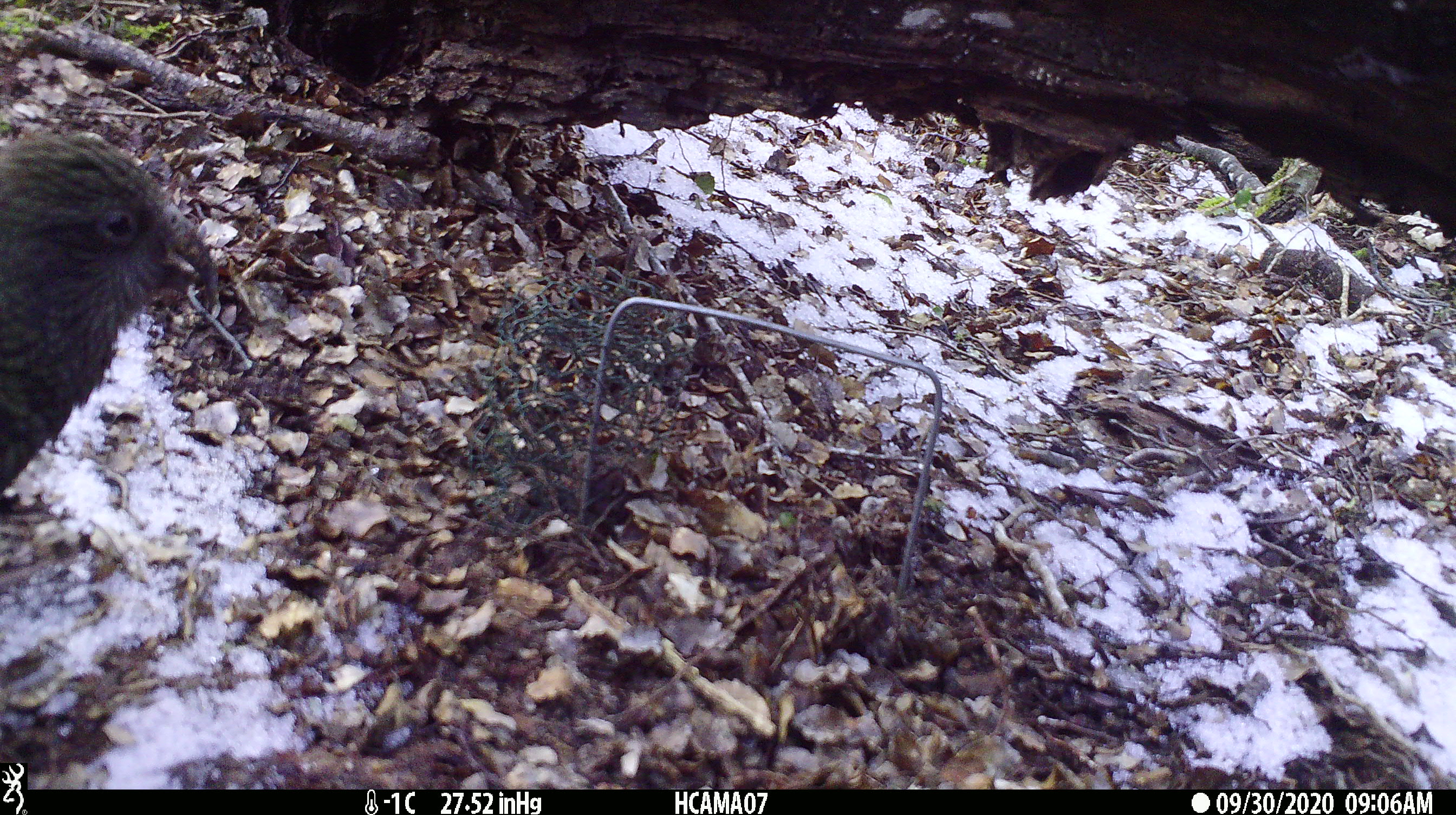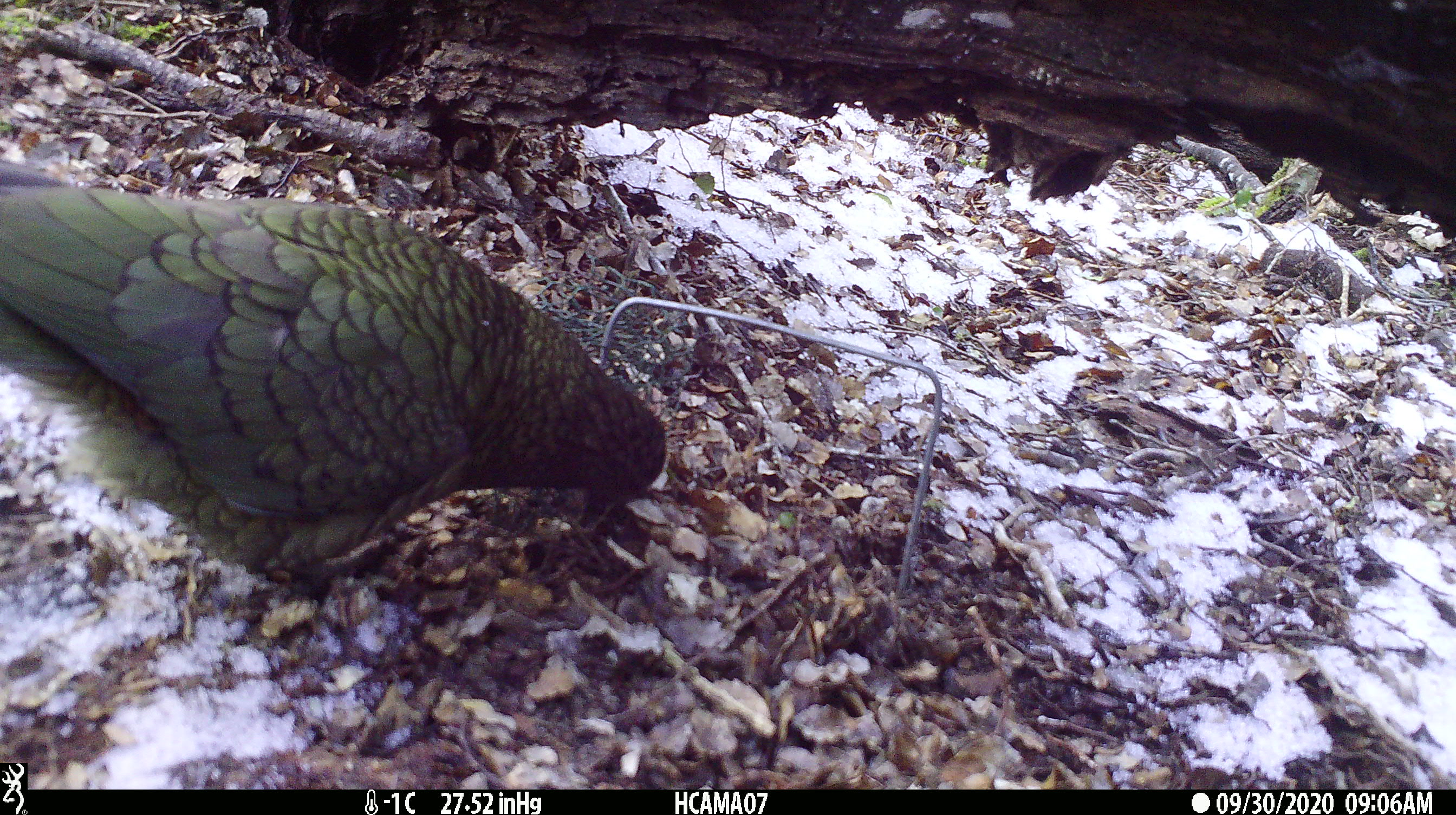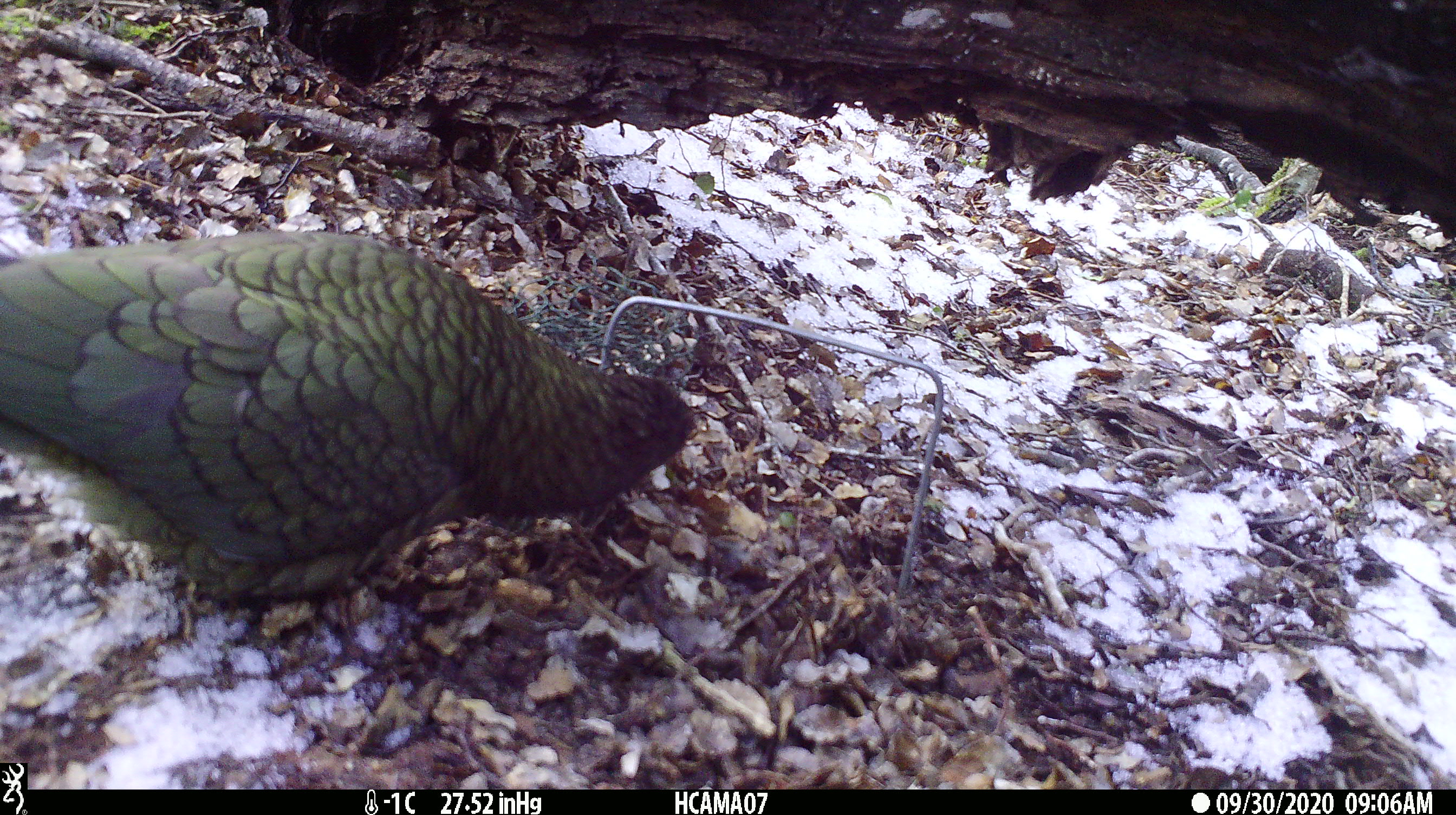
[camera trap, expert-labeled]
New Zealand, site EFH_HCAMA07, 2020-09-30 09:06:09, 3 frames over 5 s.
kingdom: Animalia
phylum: Chordata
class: Aves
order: Psittaciformes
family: Strigopidae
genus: Nestor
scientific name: Nestor notabilis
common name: kea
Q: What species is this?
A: Kea (Nestor notabilis).